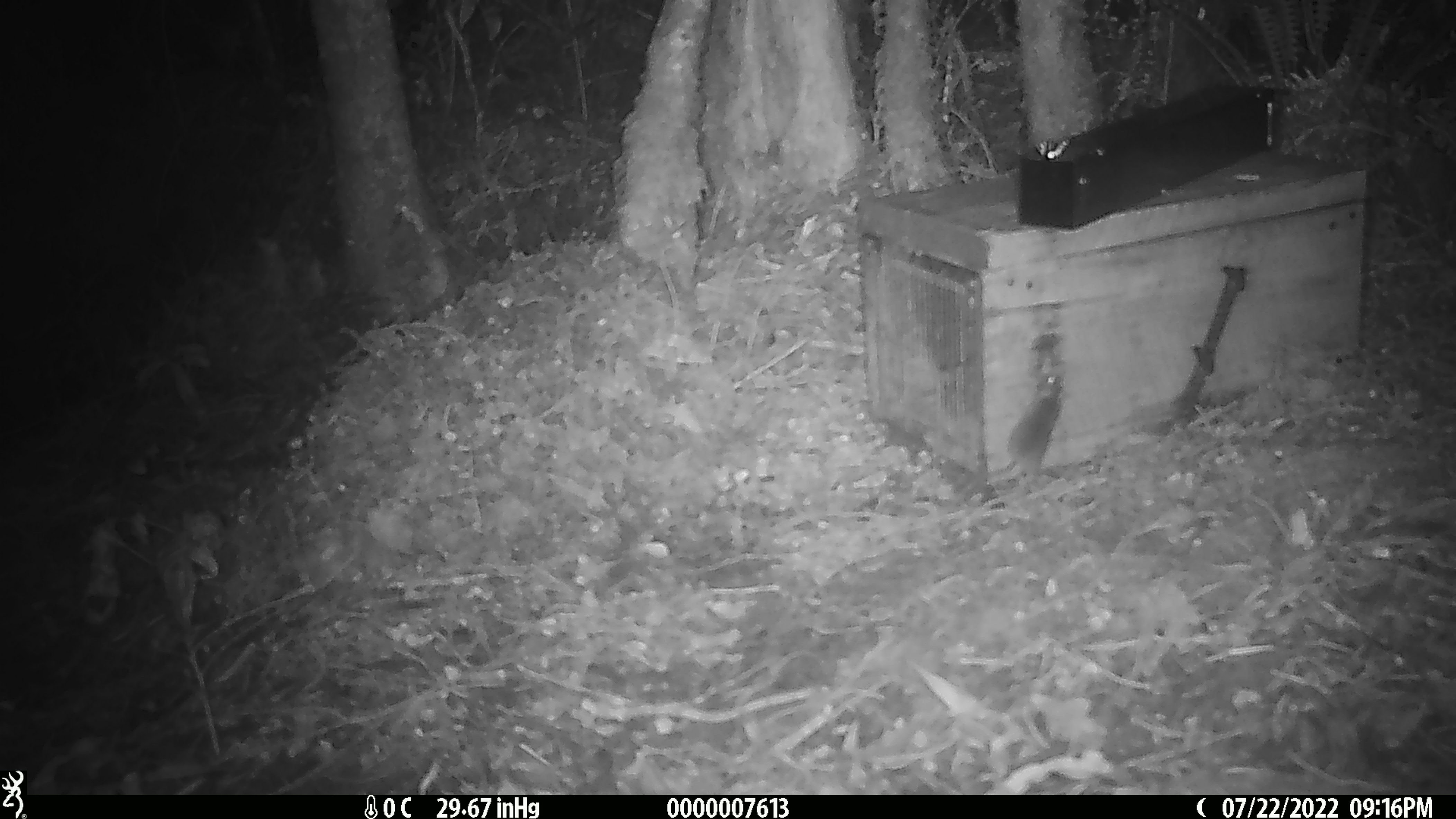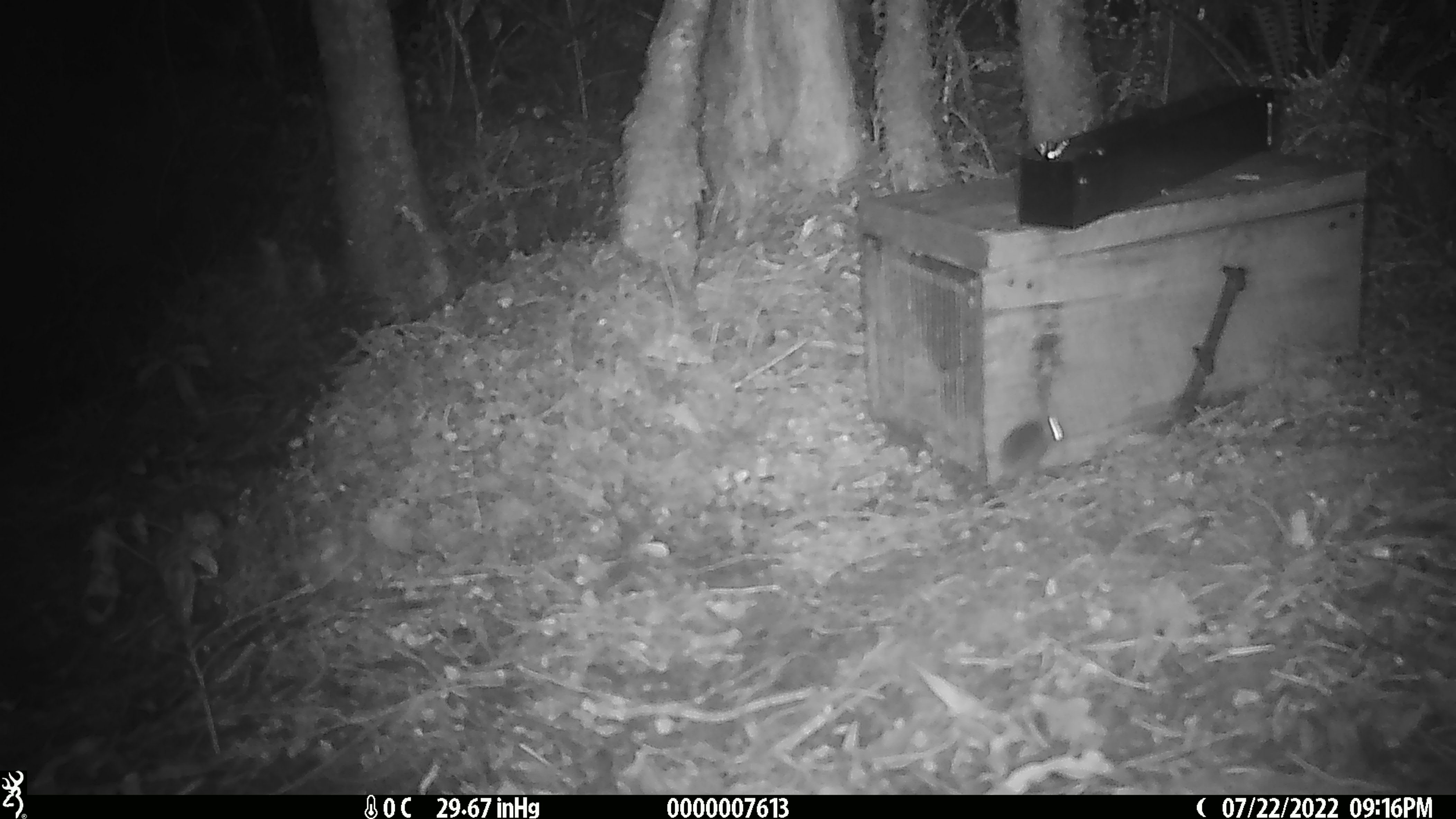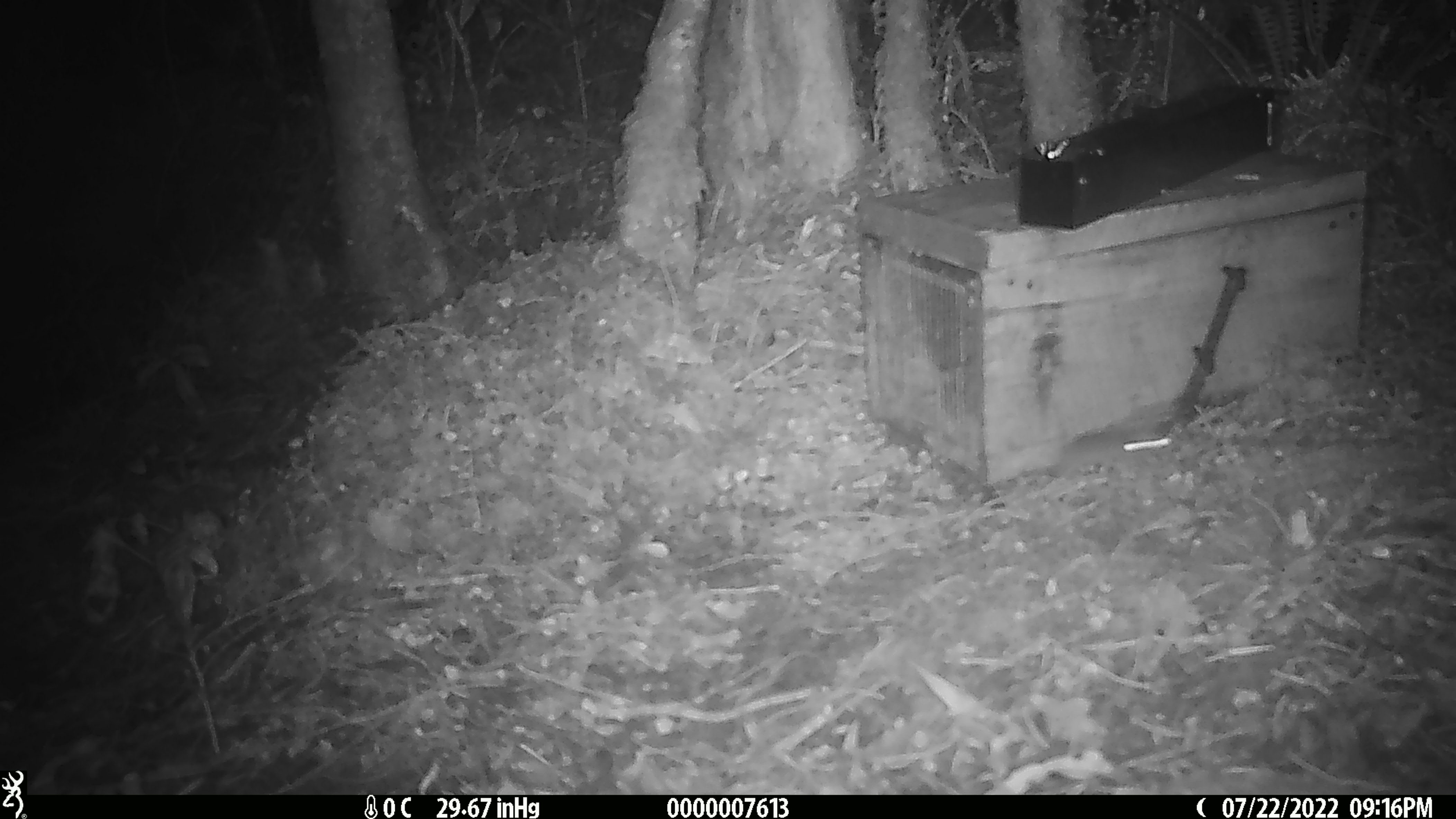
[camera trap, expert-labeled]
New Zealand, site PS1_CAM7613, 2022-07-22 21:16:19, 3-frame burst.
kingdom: Animalia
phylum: Chordata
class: Mammalia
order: Rodentia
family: Muridae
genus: Mus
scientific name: Mus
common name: mouse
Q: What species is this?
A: Mouse (Mus).